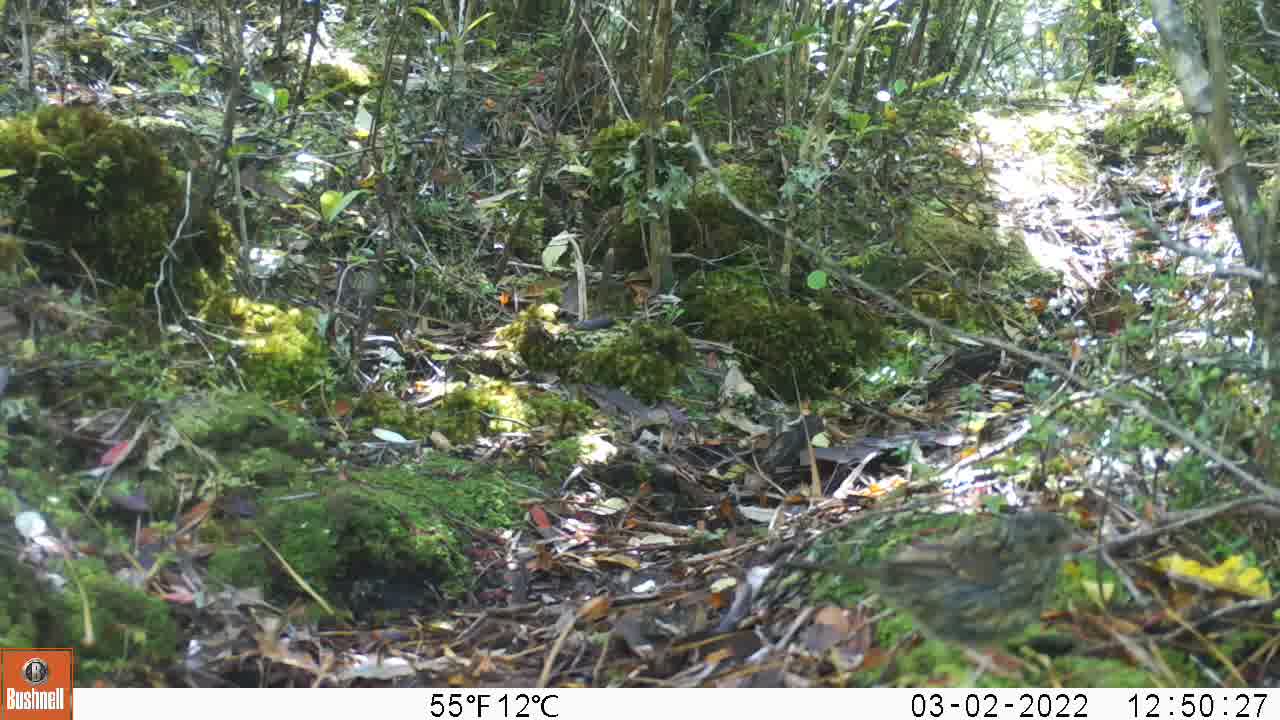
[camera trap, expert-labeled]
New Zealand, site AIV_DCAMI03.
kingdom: Animalia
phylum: Chordata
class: Aves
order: Passeriformes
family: Prunellidae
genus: Prunella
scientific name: Prunella modularis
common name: dunnock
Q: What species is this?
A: Dunnock (Prunella modularis).